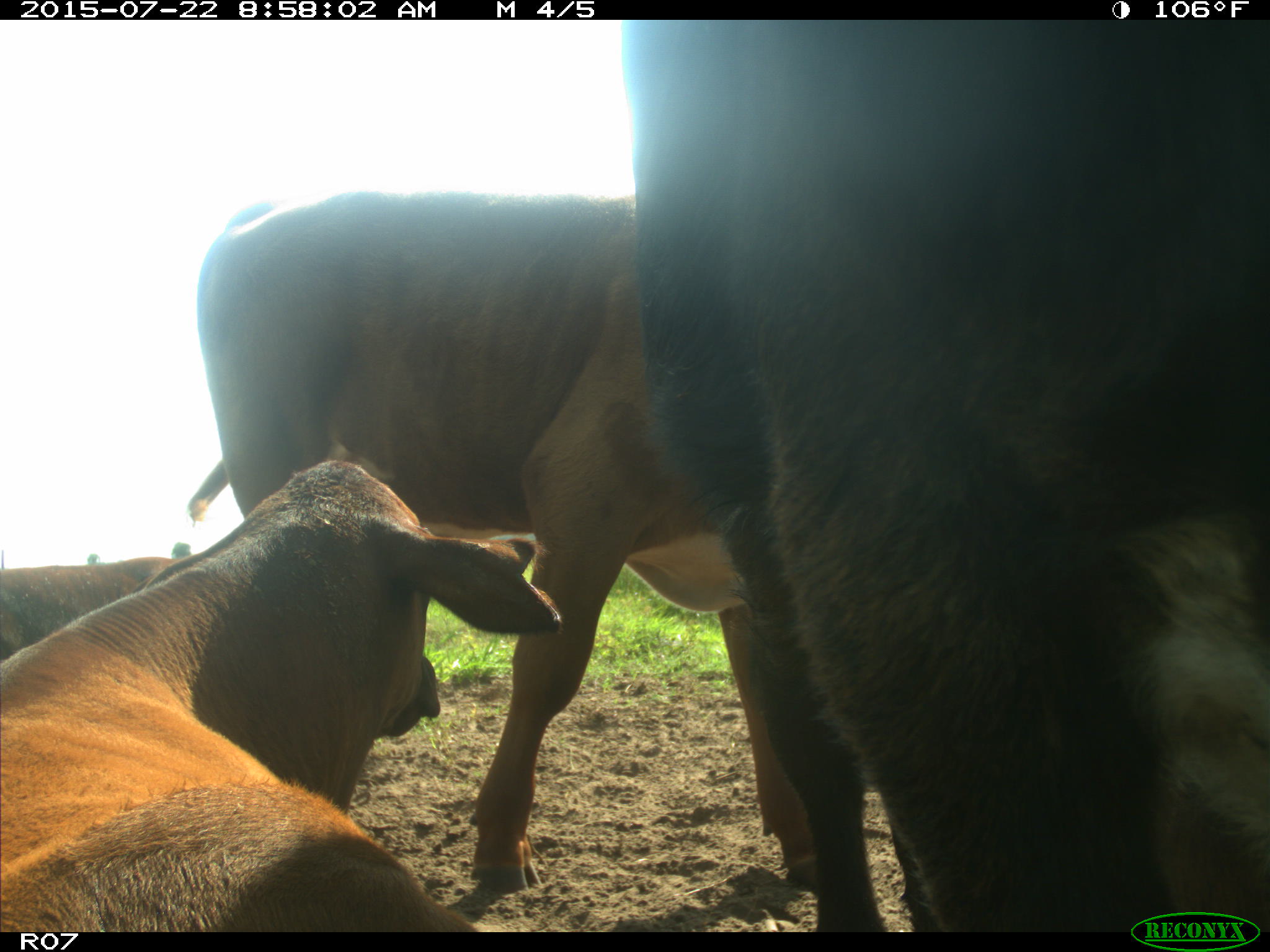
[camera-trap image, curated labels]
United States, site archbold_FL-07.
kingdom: Animalia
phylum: Chordata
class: Mammalia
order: Artiodactyla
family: Bovidae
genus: Bos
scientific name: Bos taurus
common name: domestic cow